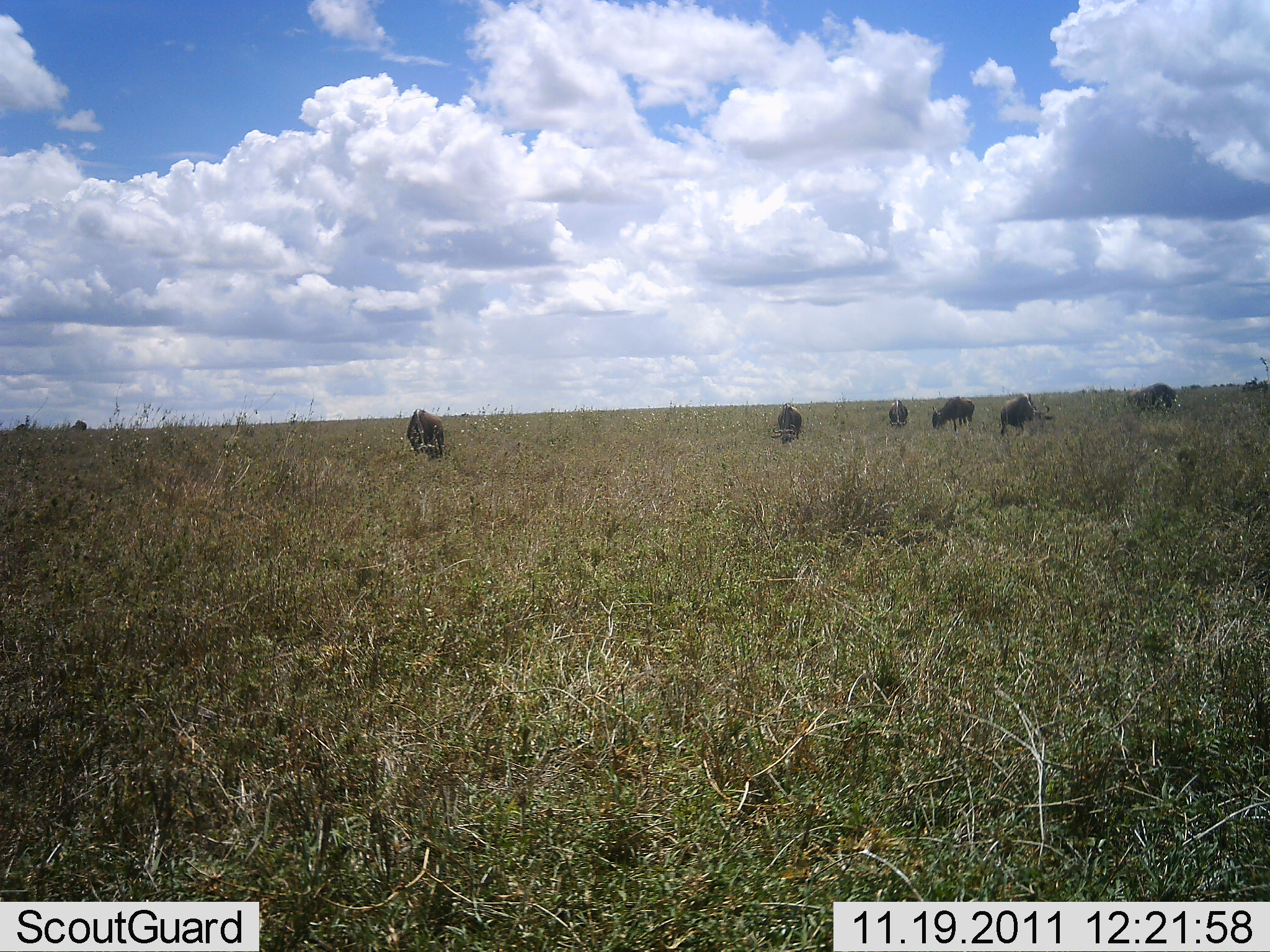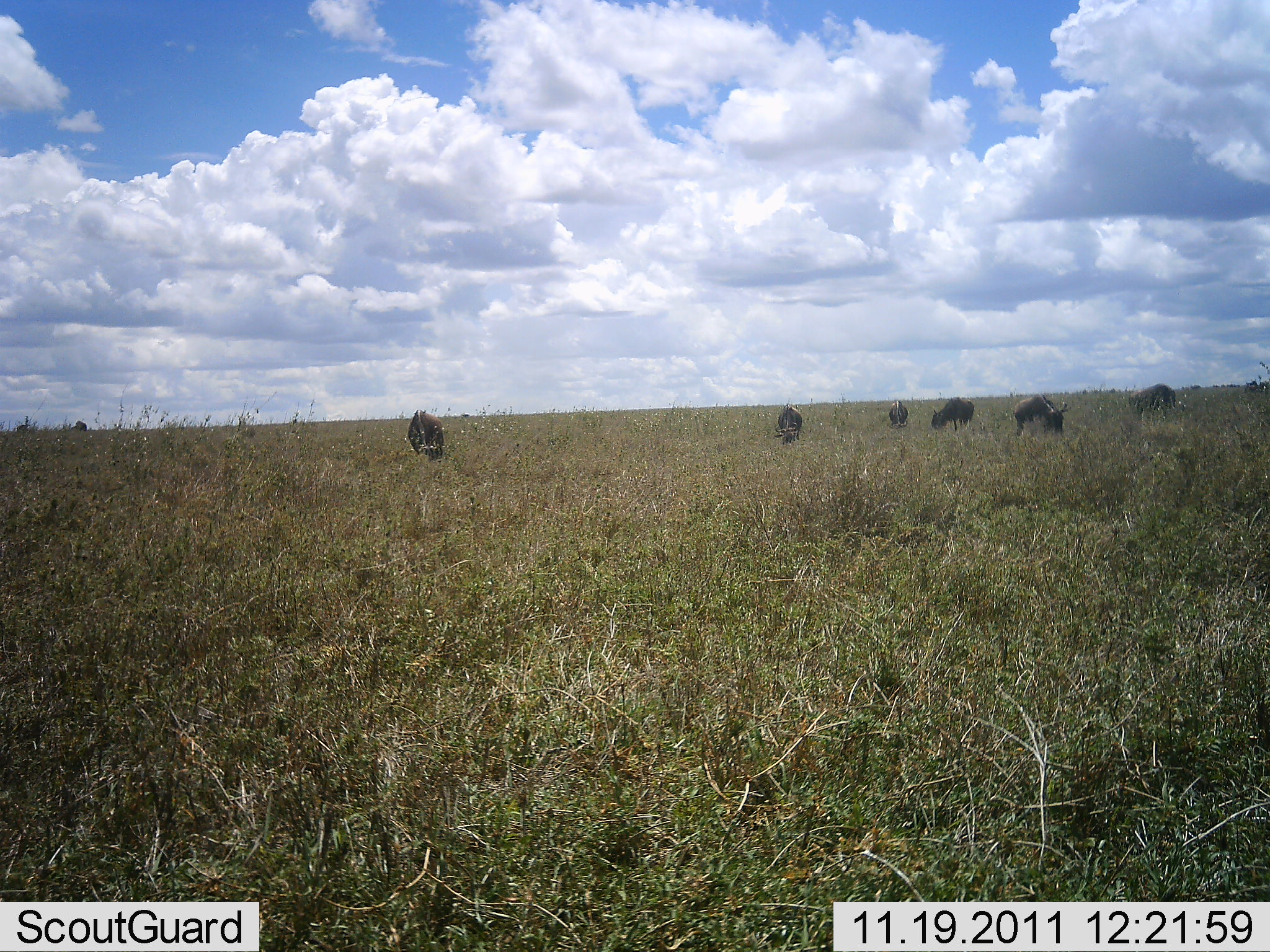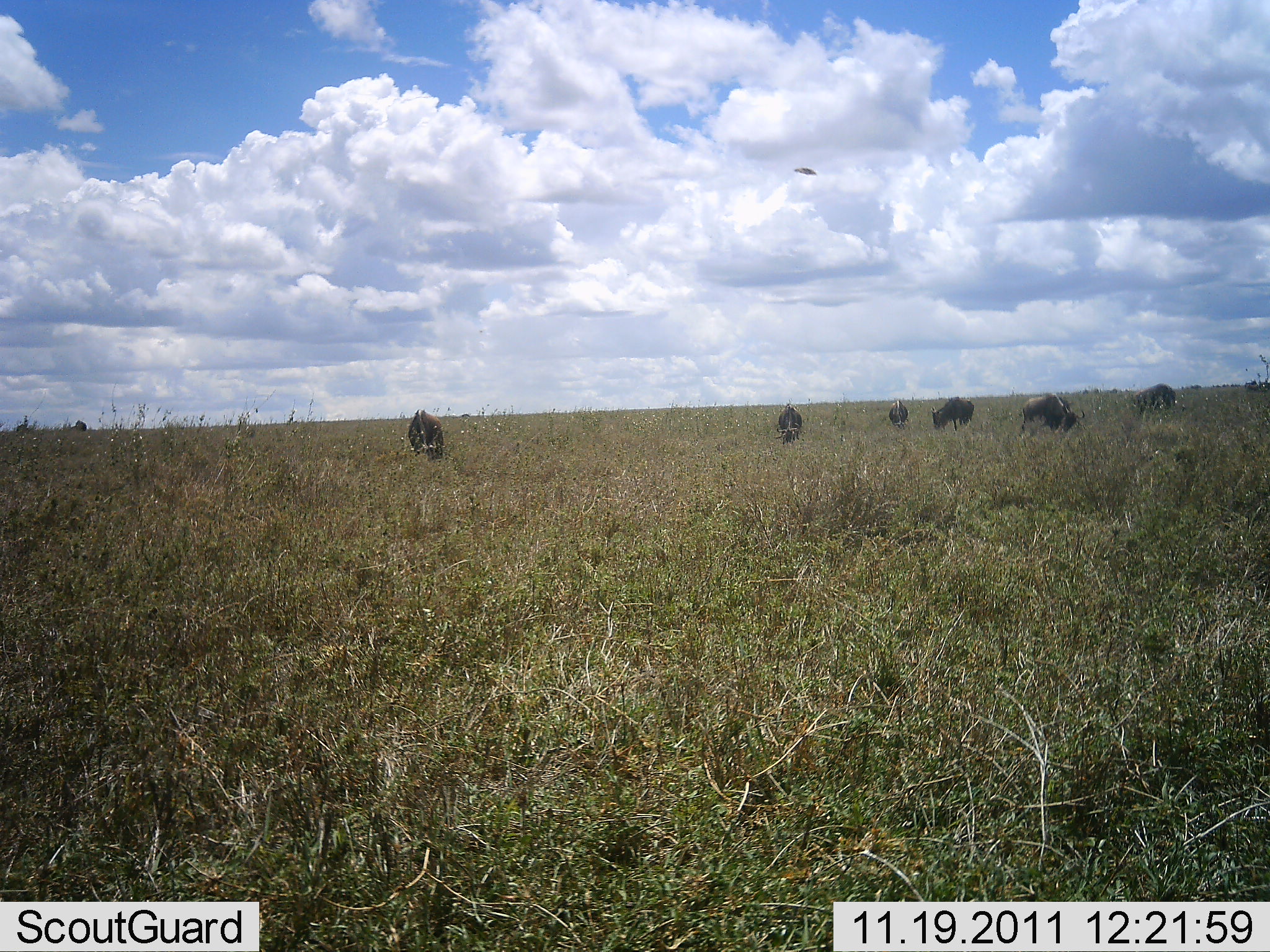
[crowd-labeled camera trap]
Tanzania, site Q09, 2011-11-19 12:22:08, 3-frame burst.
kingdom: Animalia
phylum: Chordata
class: Mammalia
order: Artiodactyla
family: Bovidae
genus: Connochaetes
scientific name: Connochaetes taurinus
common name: blue wildebeest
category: wildebeest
Wildebeest (blue wildebeest) (Connochaetes taurinus), count 6. Behavior (volunteer vote fractions): standing 23%, resting 0%, moving 15%, interacting 0%. Young present (vote fraction): 0%. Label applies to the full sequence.